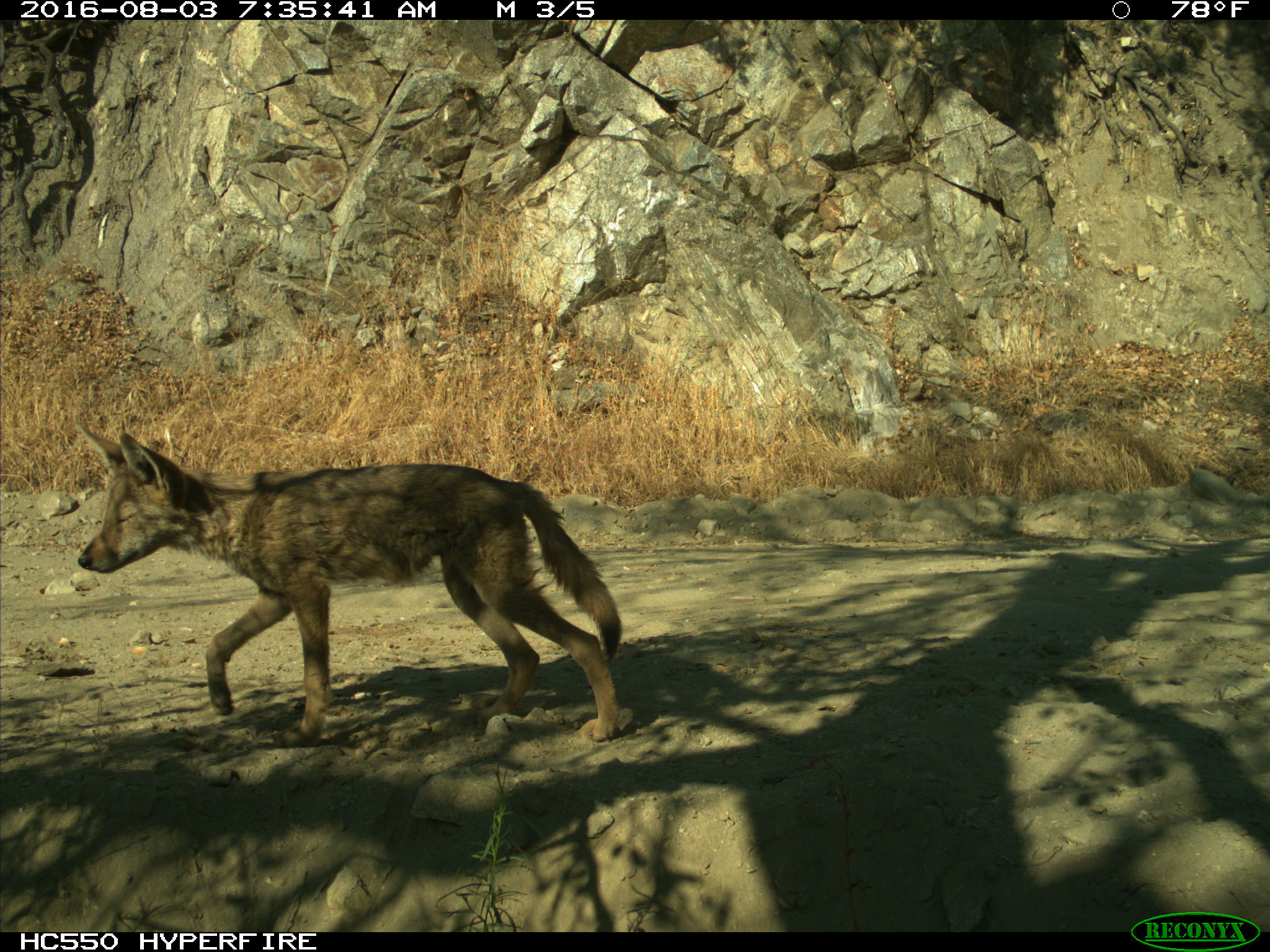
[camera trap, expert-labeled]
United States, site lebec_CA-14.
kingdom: Animalia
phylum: Chordata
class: Mammalia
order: Carnivora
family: Canidae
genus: Canis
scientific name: Canis latrans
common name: coyote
Canis latrans (coyote).